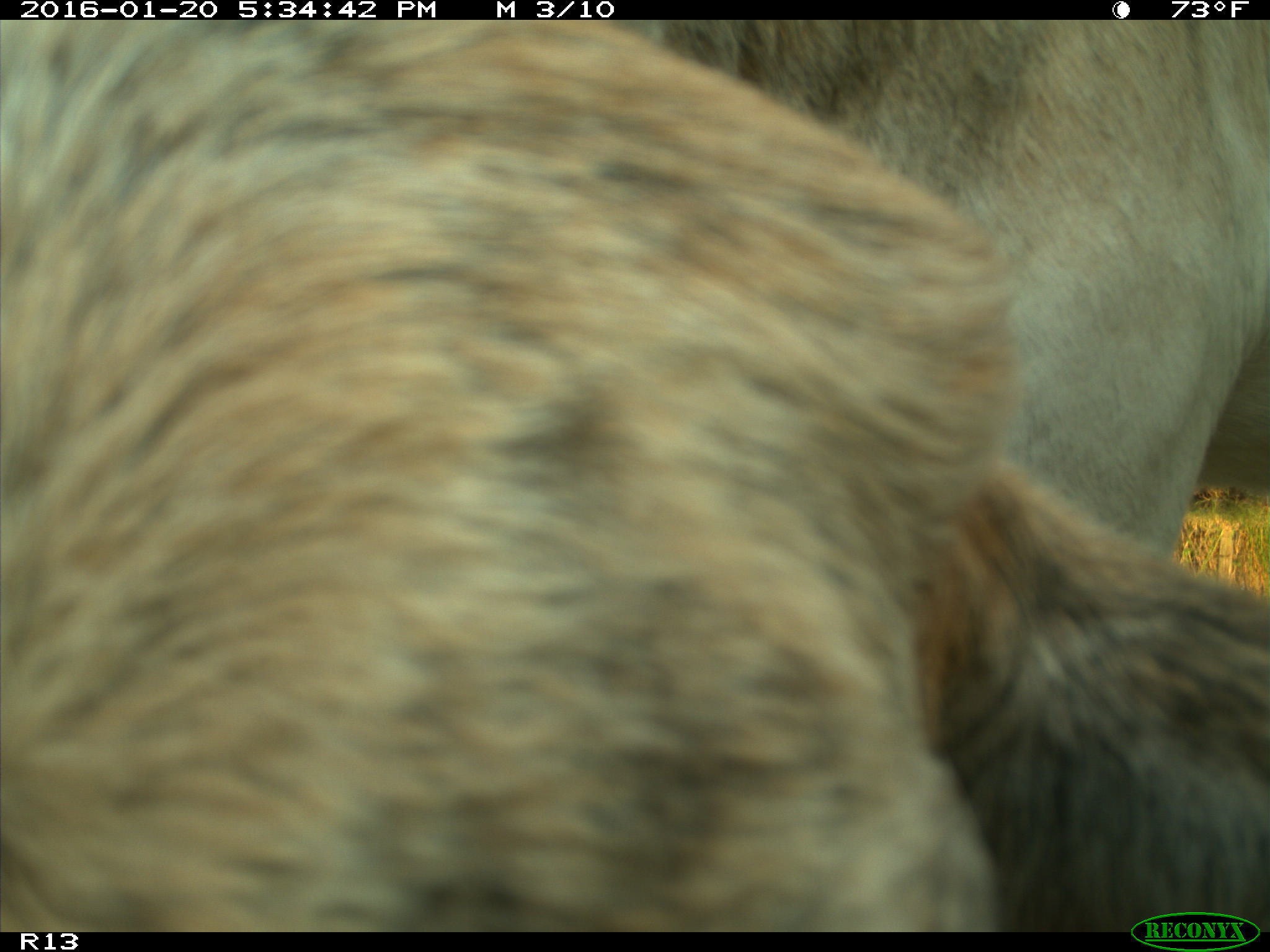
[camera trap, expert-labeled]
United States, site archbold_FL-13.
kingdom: Animalia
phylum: Chordata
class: Mammalia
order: Artiodactyla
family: Bovidae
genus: Bos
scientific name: Bos taurus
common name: domestic cow